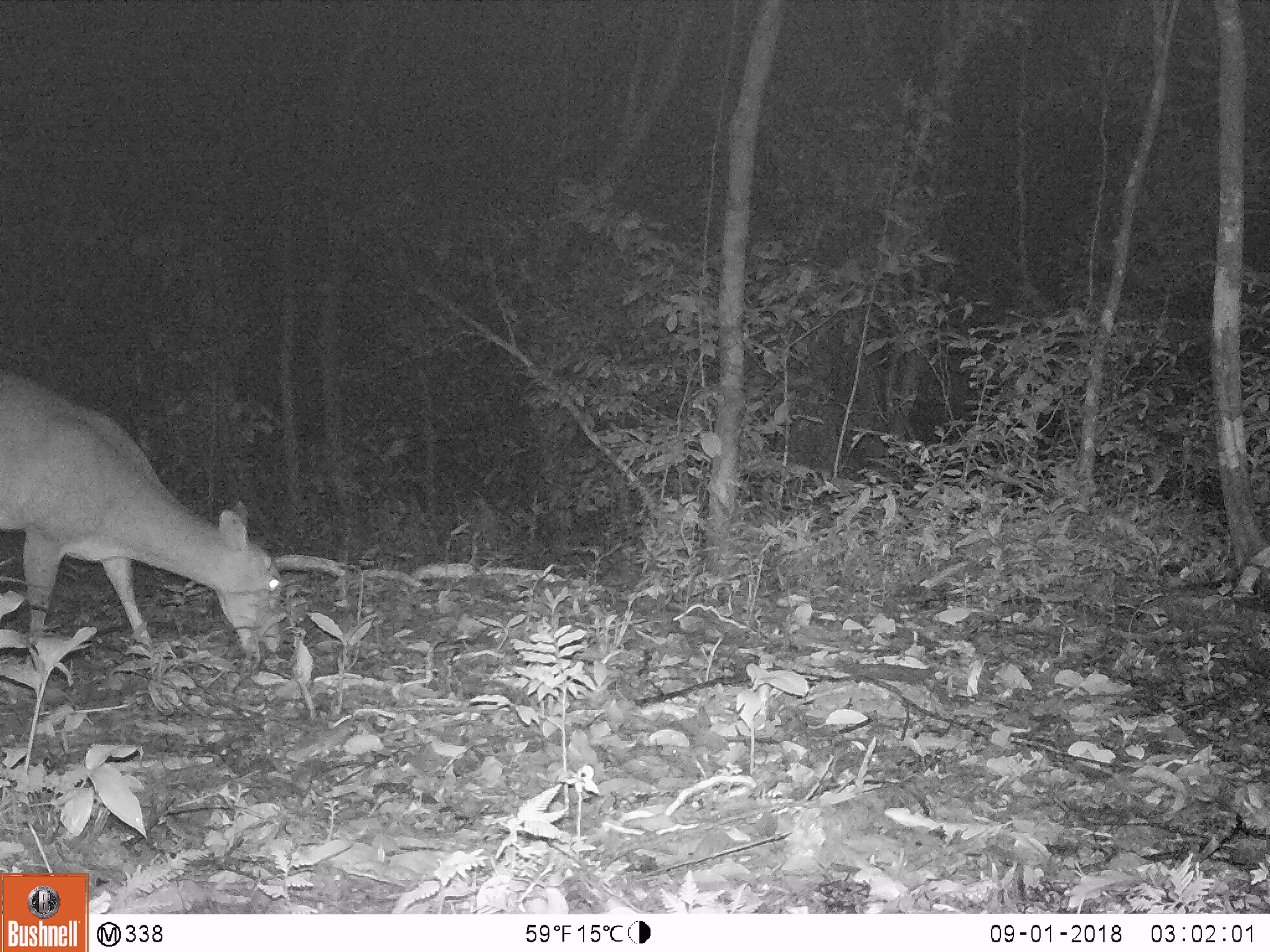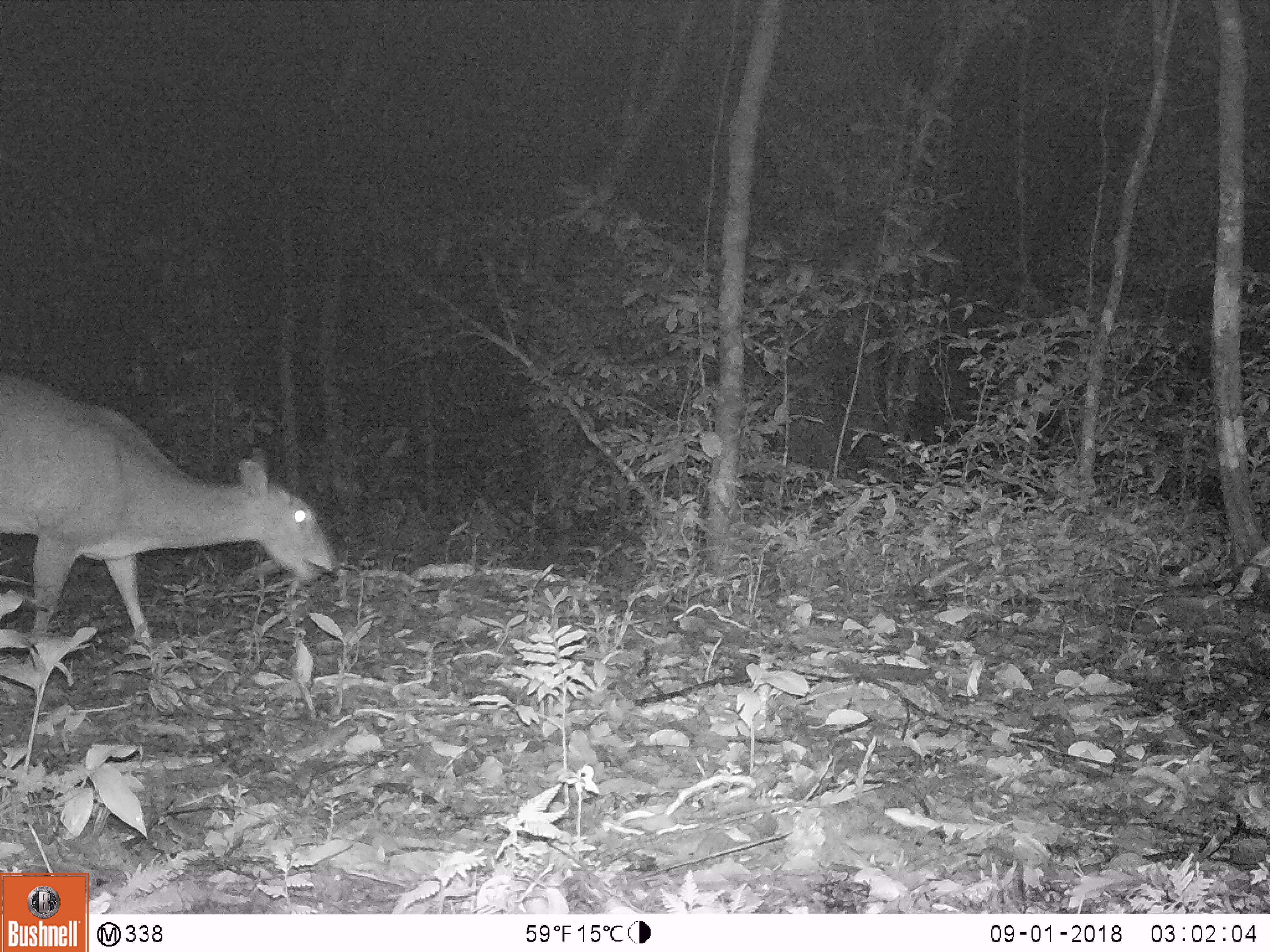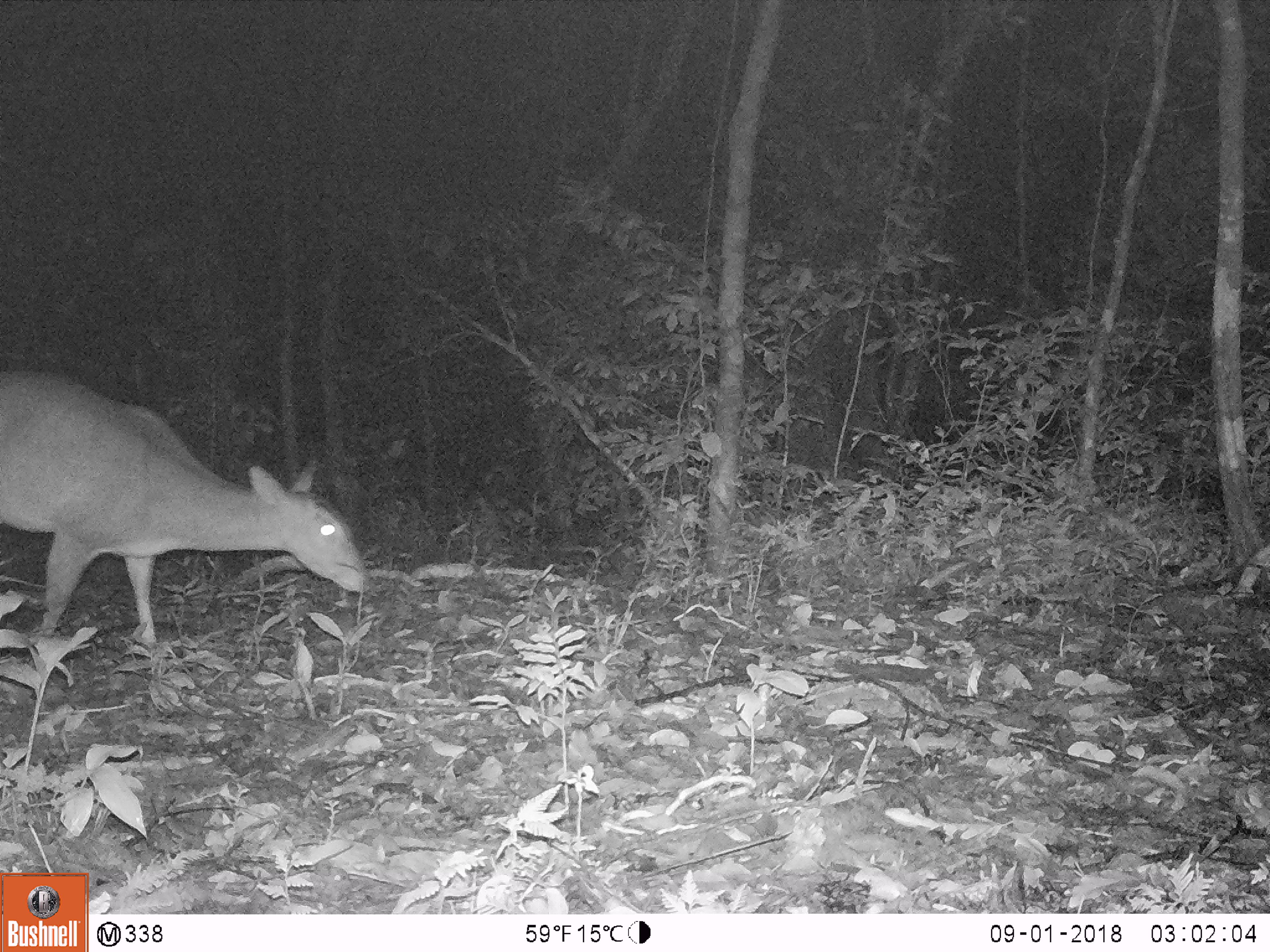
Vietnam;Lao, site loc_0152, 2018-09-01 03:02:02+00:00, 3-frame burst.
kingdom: Animalia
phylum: Chordata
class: Mammalia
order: Artiodactyla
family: Cervidae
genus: Muntiacus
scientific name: Muntiacus vuquangensis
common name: large-antlered muntjac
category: large antlered muntjac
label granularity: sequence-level